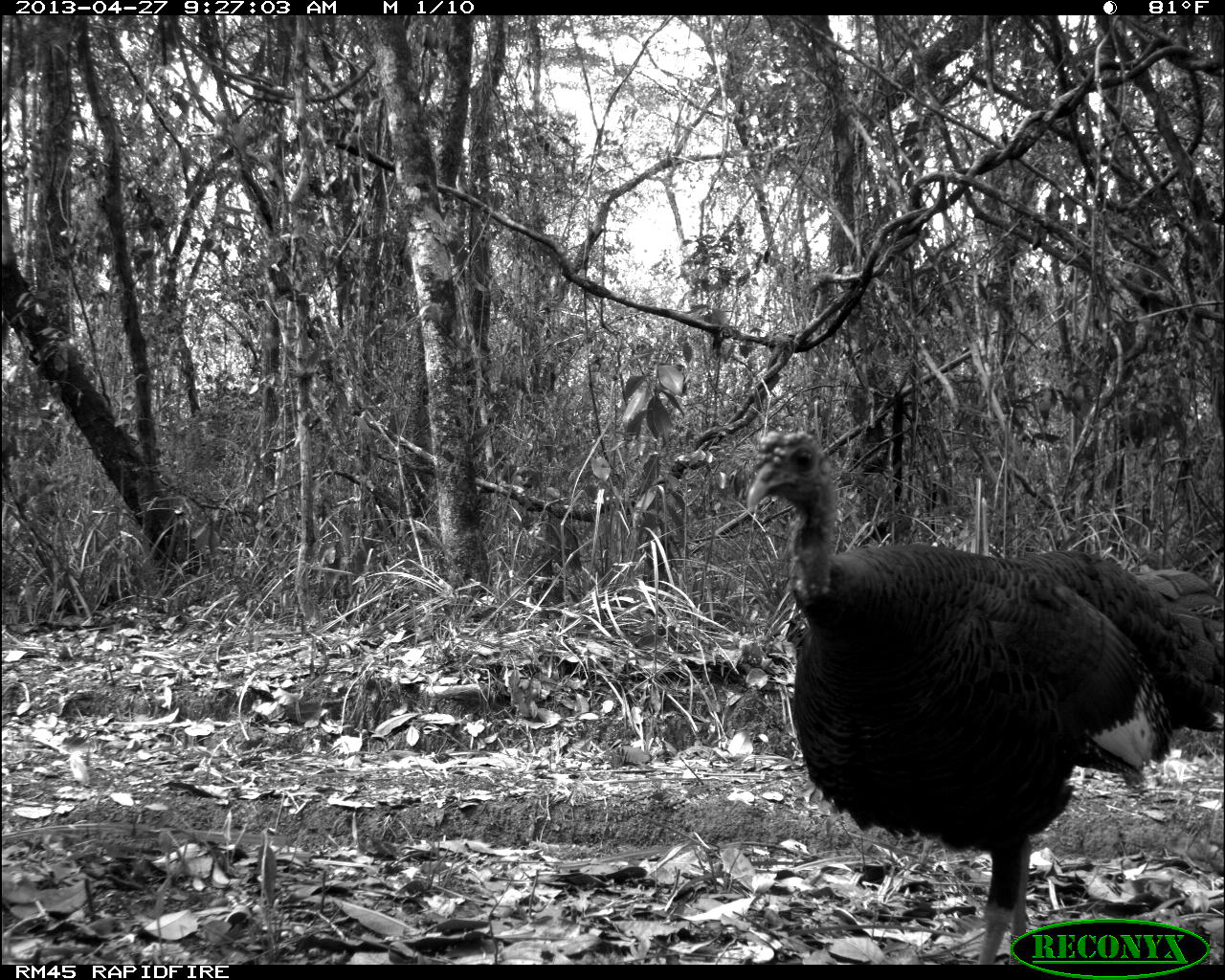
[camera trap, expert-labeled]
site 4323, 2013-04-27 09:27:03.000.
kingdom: Animalia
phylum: Chordata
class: Aves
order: Galliformes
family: Phasianidae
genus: Meleagris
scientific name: Meleagris ocellata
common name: ocellated turkey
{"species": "Meleagris ocellata (ocellated turkey)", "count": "1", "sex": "female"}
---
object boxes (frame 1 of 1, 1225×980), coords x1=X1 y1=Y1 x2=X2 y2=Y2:
meleagris ocellata: x1=738 y1=421 x2=1225 y2=960